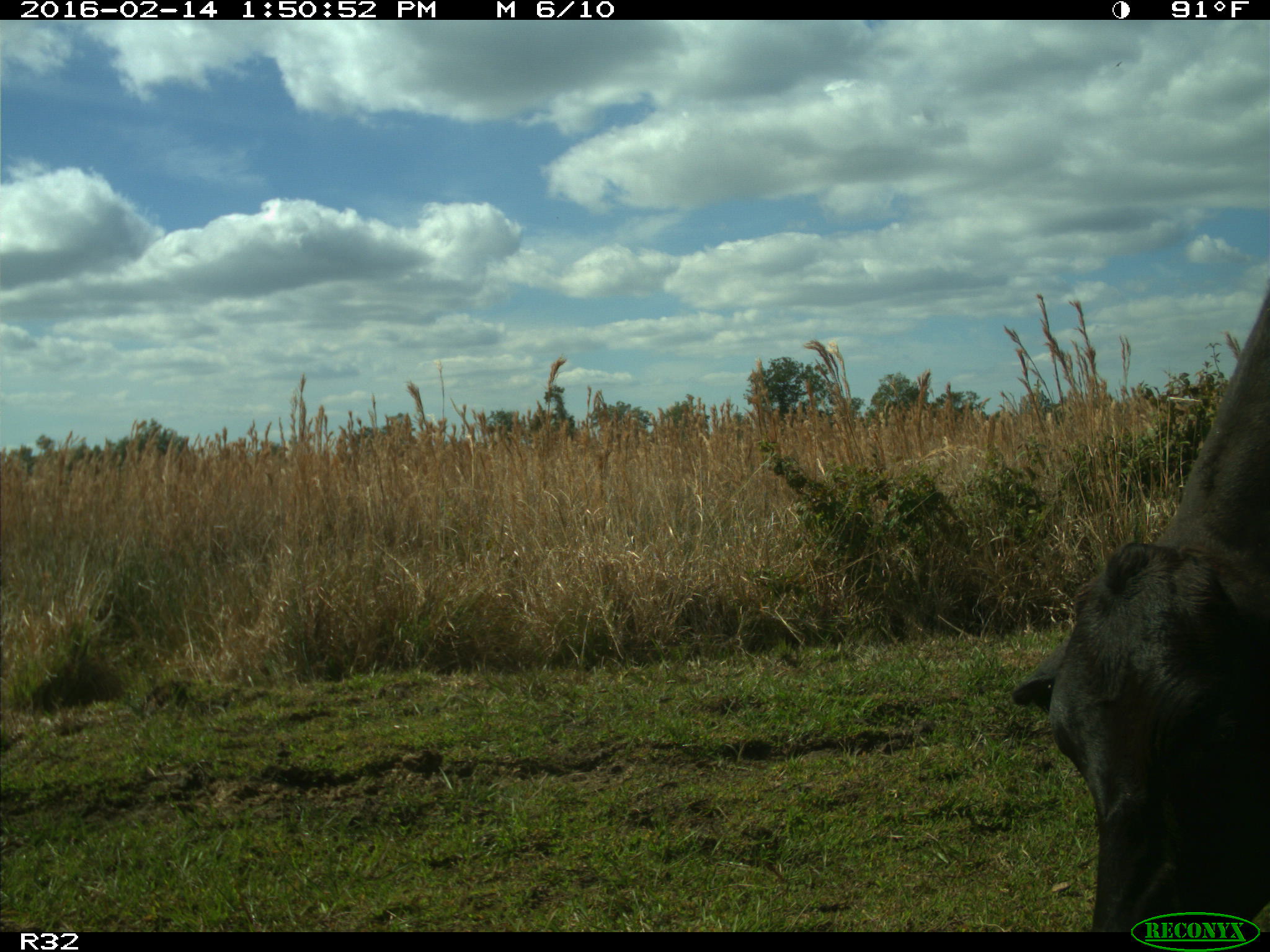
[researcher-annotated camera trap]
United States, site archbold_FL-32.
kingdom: Animalia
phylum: Chordata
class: Mammalia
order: Artiodactyla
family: Bovidae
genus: Bos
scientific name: Bos taurus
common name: domestic cow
Bos taurus (domestic cow).